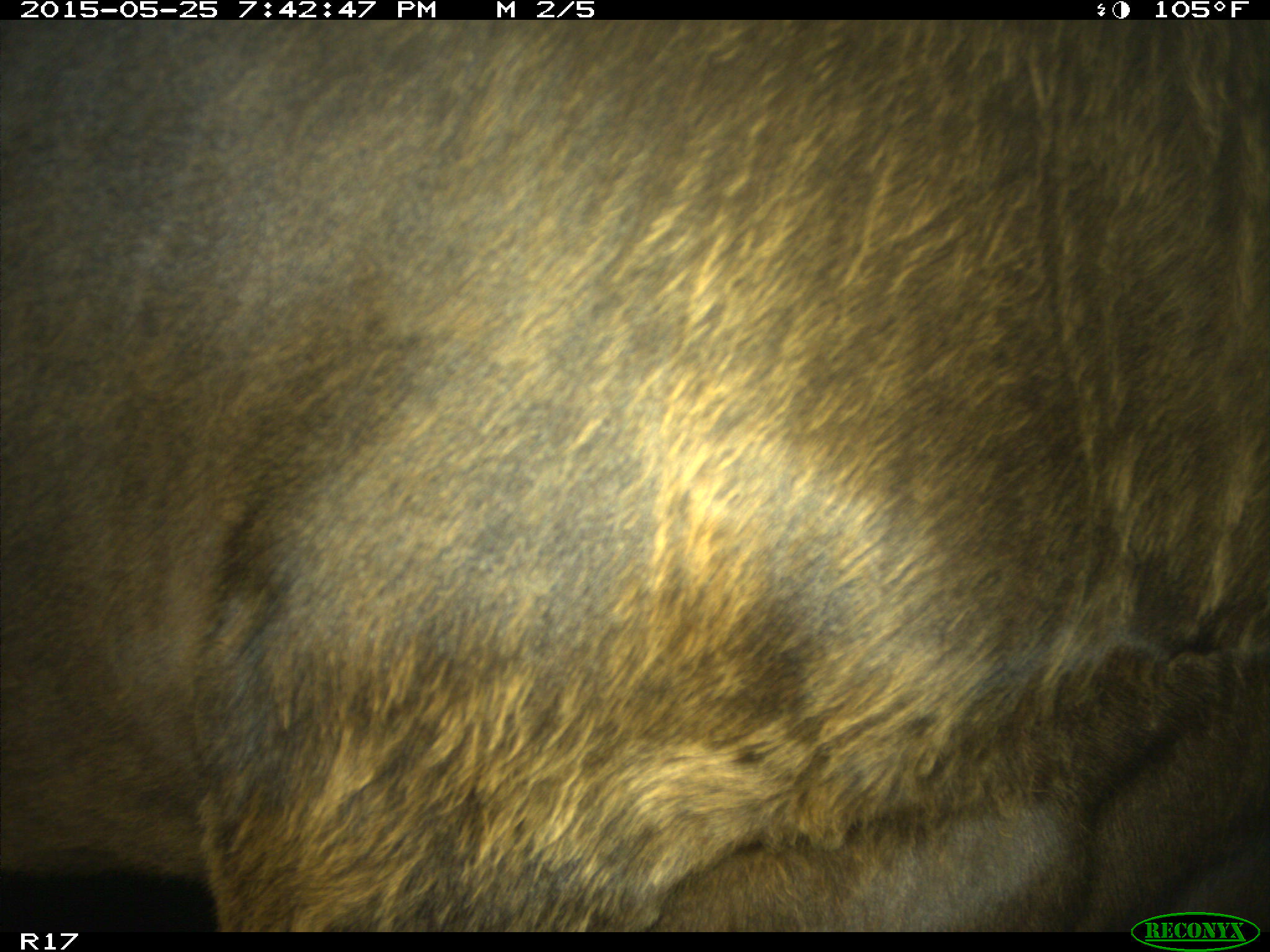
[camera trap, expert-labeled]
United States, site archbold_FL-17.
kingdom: Animalia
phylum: Chordata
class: Mammalia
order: Artiodactyla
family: Bovidae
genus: Bos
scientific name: Bos taurus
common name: domestic cow